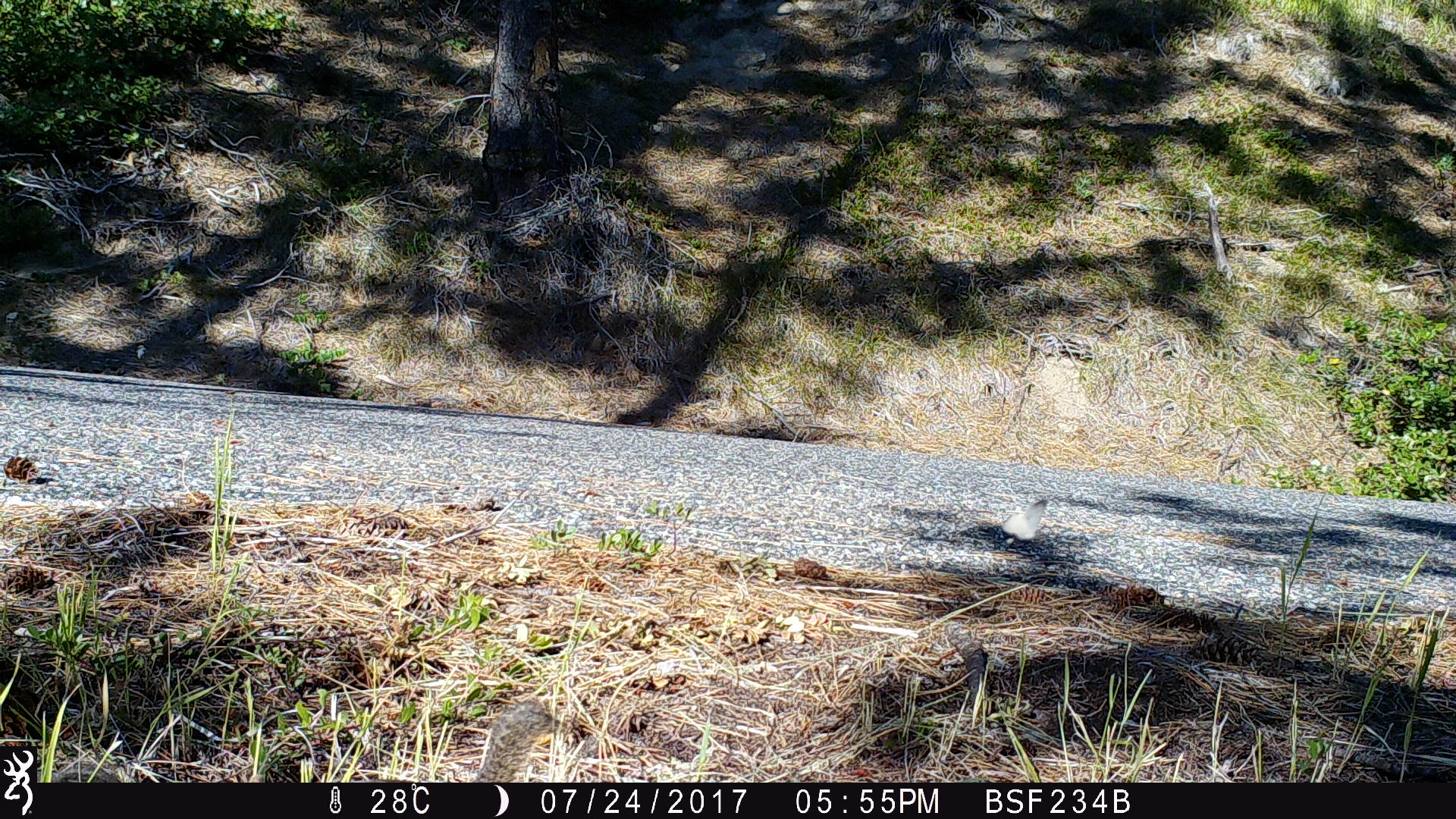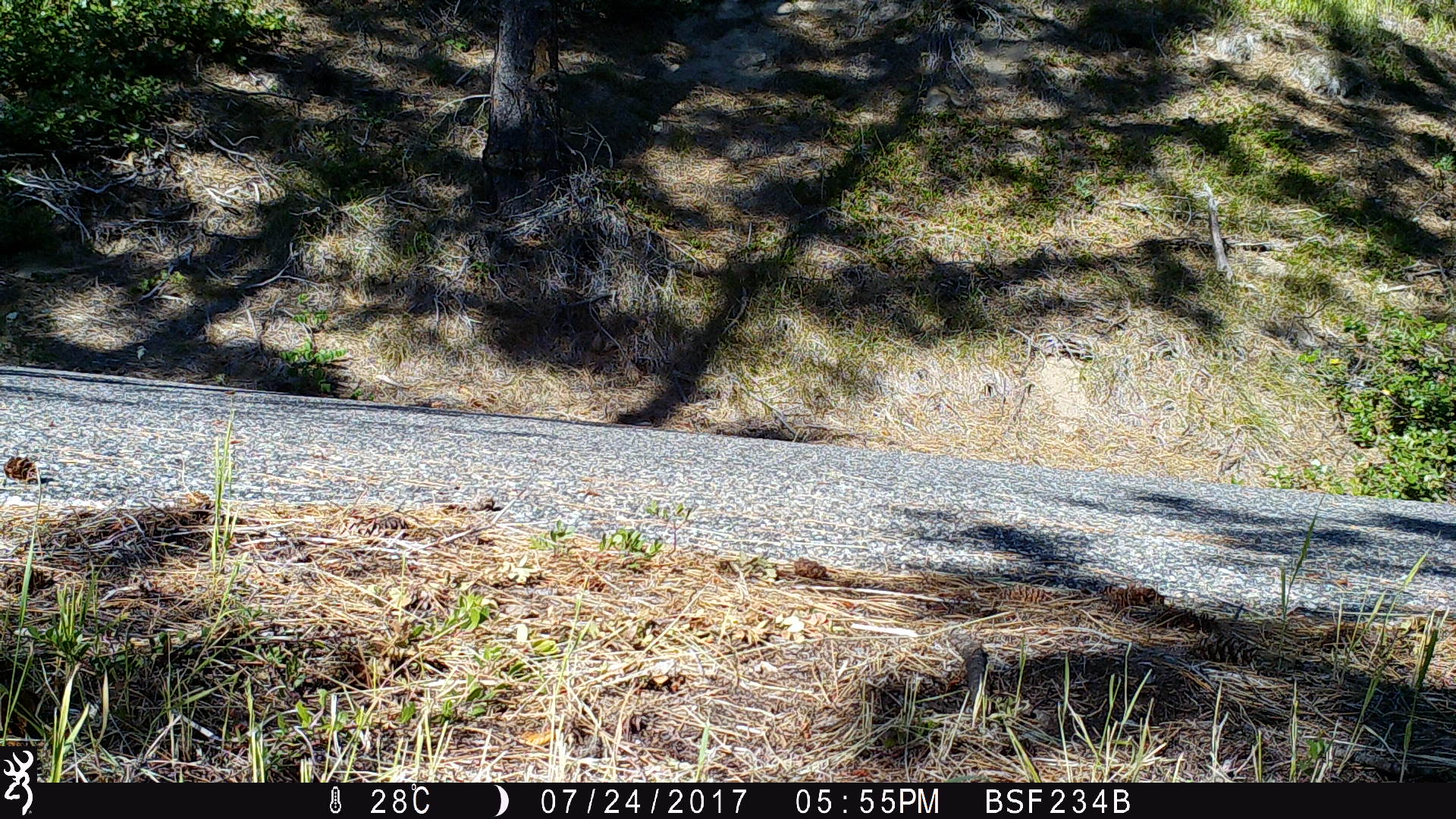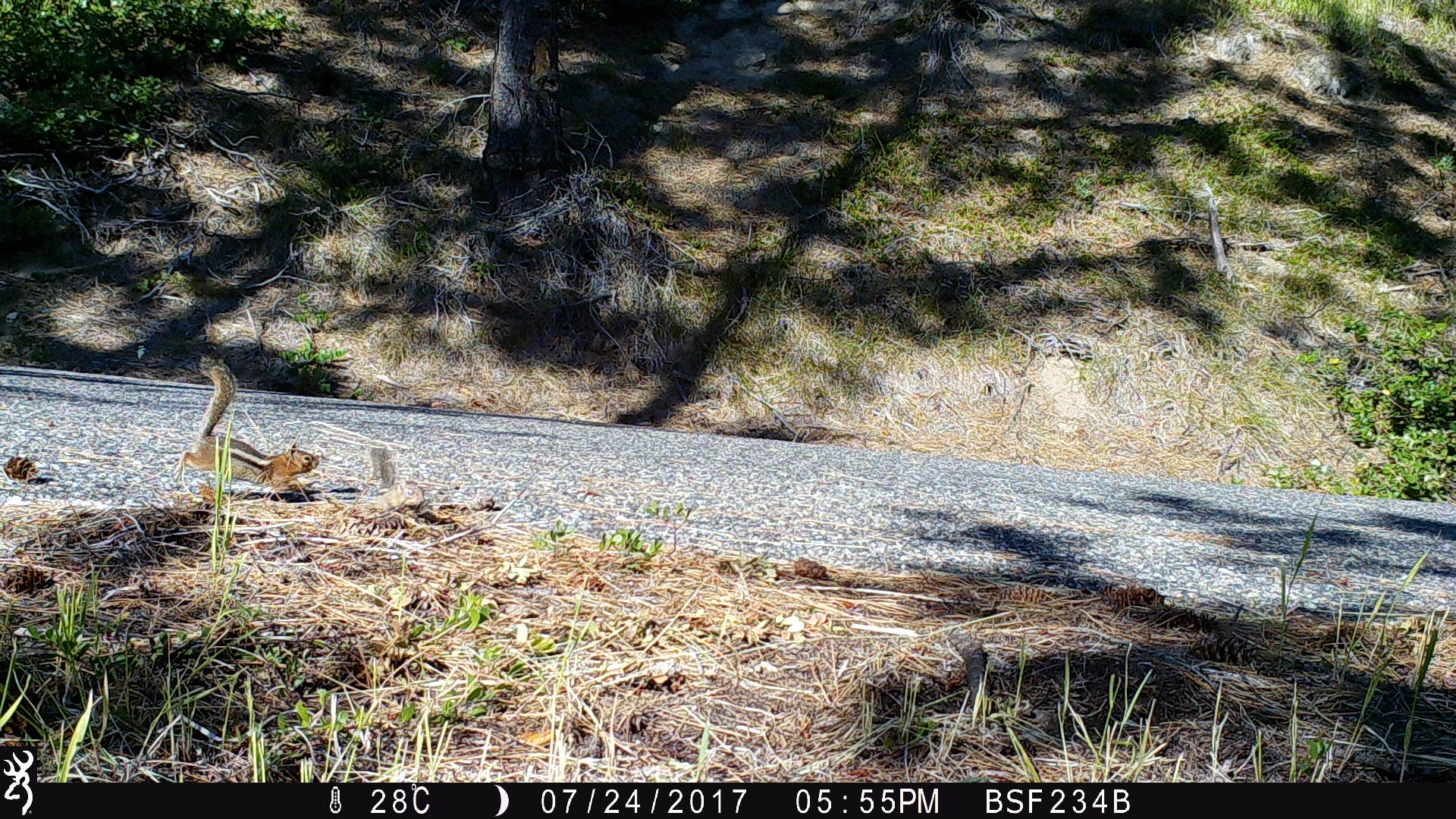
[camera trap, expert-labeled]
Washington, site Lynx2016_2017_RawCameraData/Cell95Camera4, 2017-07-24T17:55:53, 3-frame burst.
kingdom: Animalia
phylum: Chordata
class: Mammalia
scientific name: Mammalia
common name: small mammal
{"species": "small mammal (Mammalia)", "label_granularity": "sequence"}